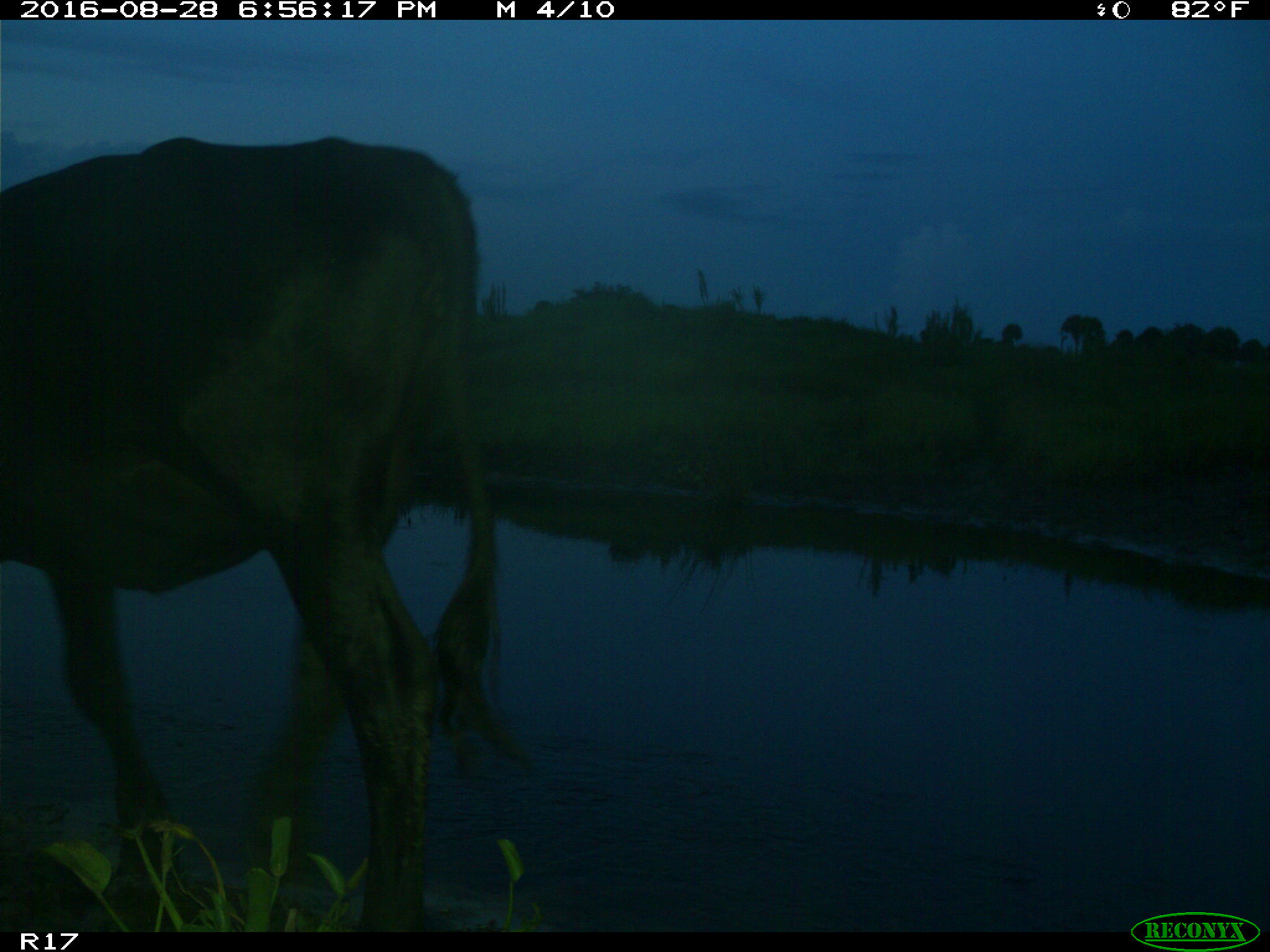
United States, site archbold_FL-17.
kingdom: Animalia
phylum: Chordata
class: Mammalia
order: Artiodactyla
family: Bovidae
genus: Bos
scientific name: Bos taurus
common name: domestic cow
Bos taurus (domestic cow).